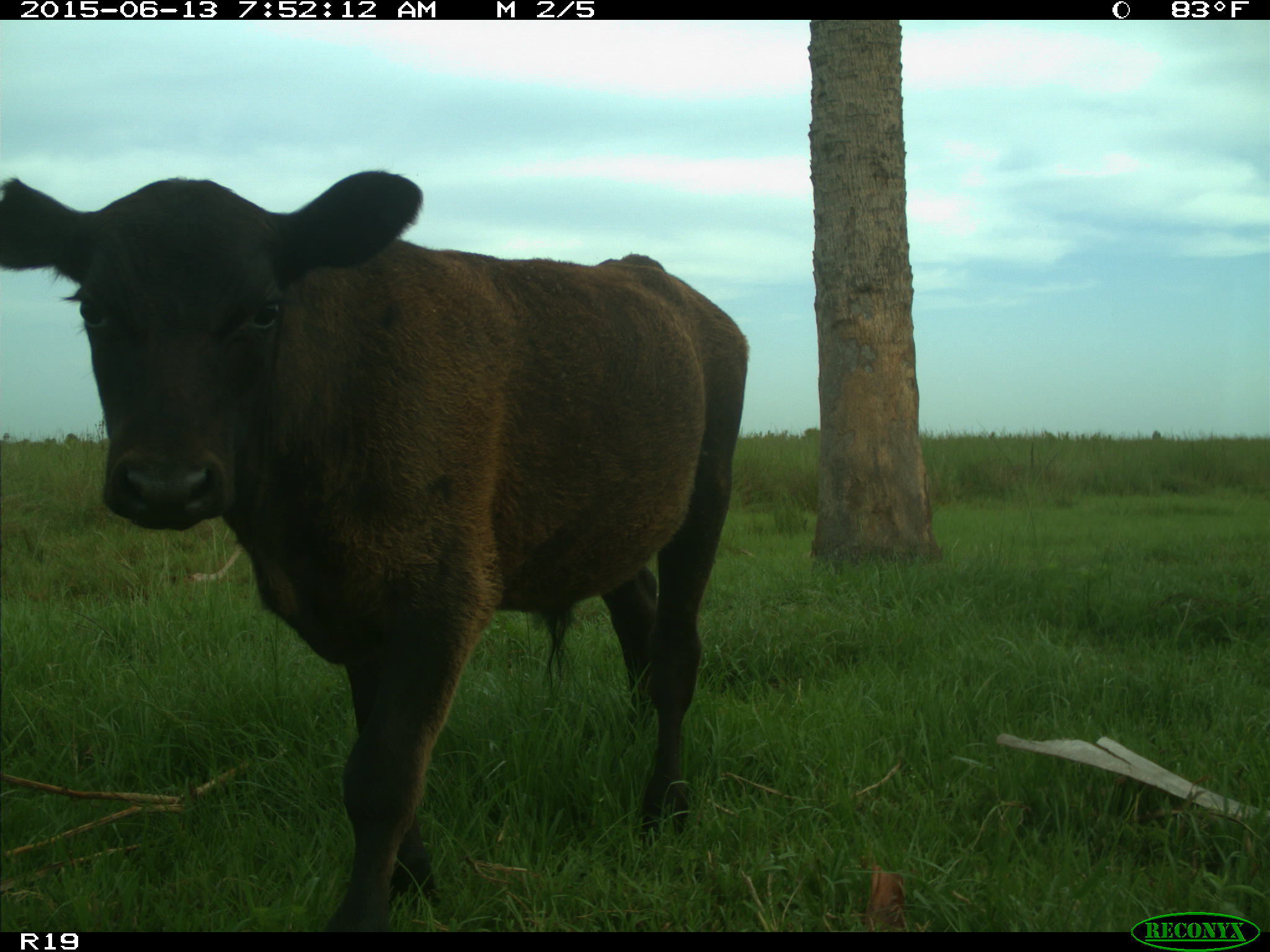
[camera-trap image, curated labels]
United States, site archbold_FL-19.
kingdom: Animalia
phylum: Chordata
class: Mammalia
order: Artiodactyla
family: Bovidae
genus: Bos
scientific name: Bos taurus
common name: domestic cow